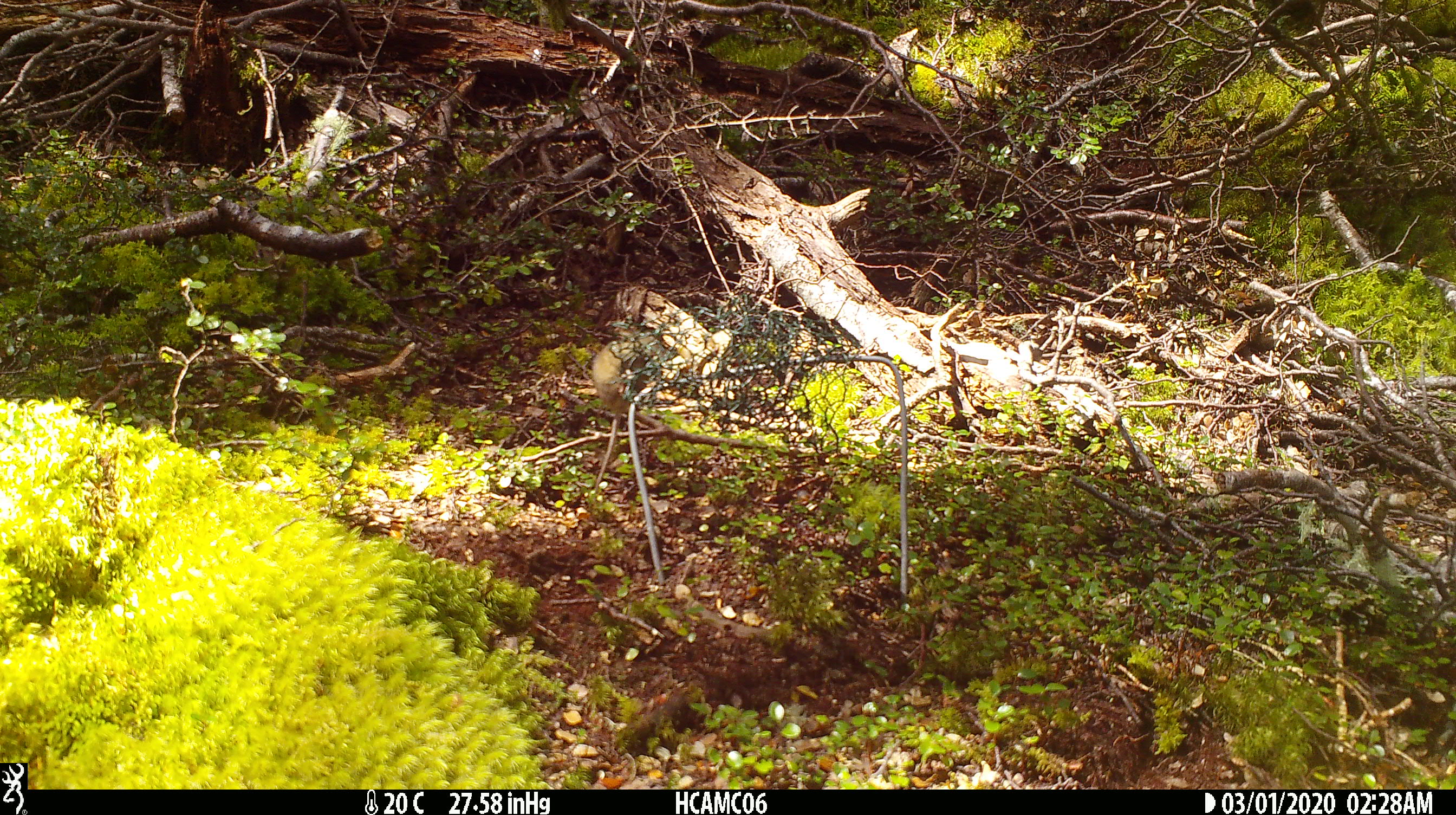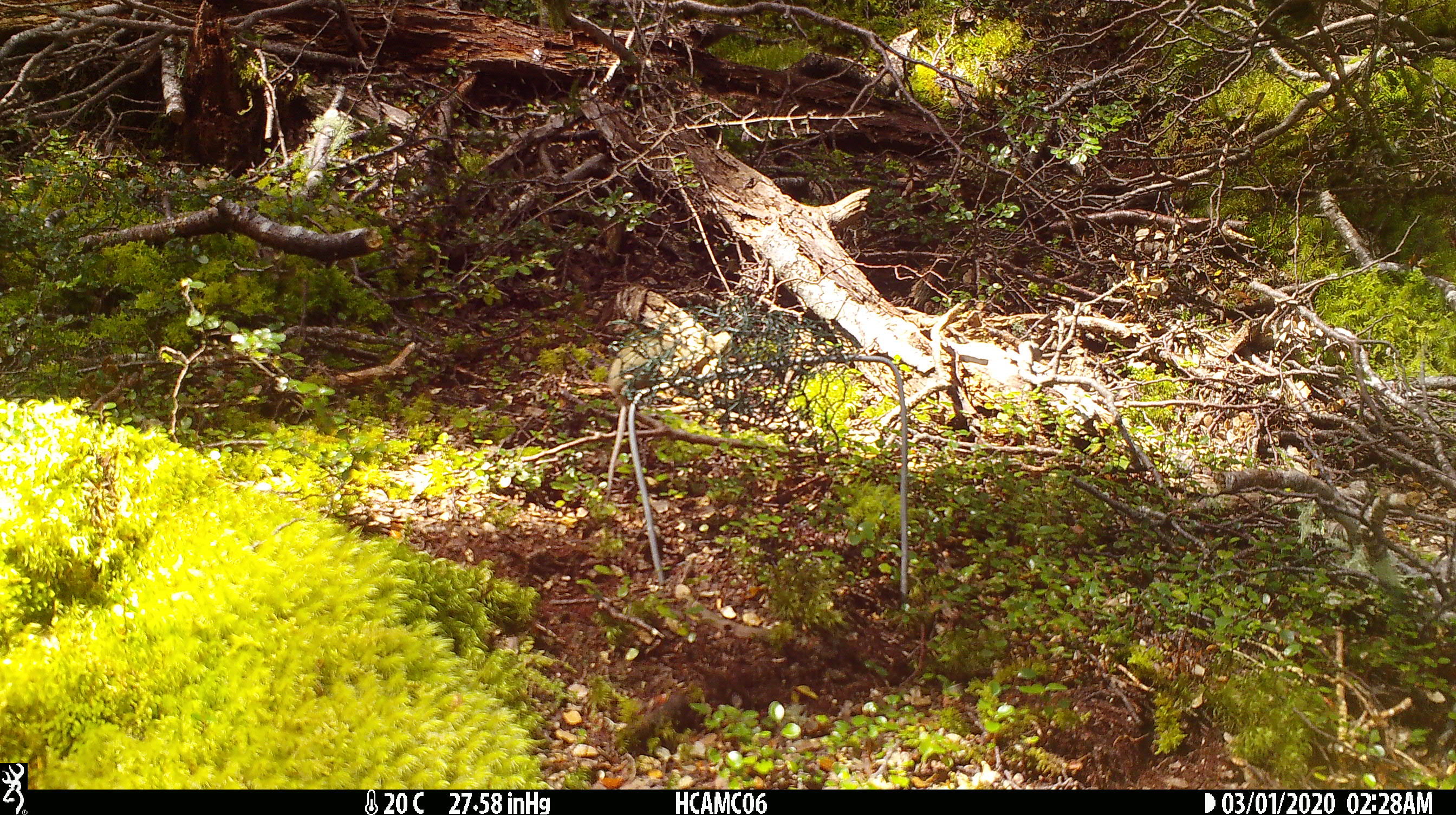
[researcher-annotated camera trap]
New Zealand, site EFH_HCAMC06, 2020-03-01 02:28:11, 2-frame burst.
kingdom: Animalia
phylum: Chordata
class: Mammalia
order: Rodentia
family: Muridae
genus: Mus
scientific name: Mus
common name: mouse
Mouse (Mus).